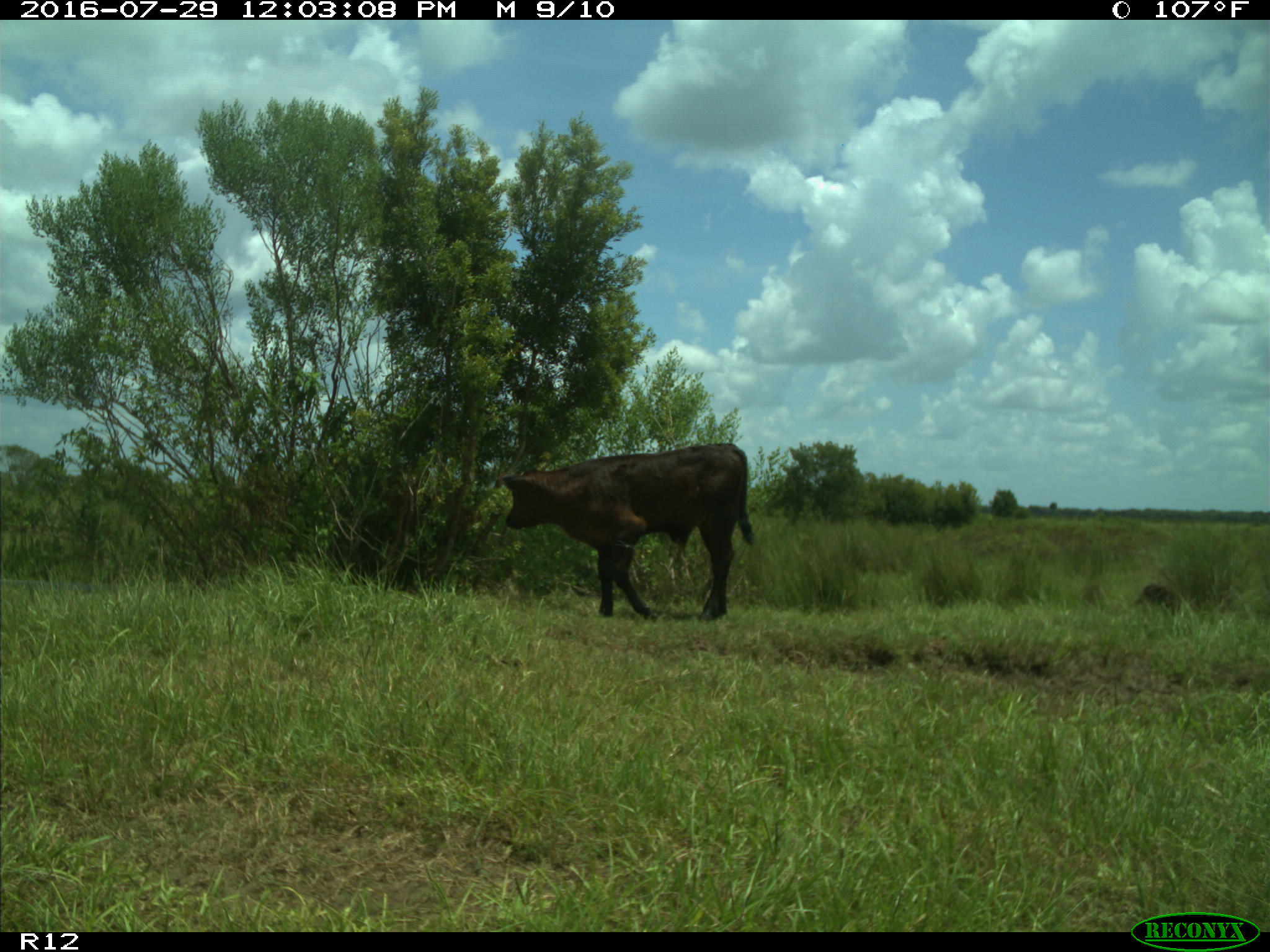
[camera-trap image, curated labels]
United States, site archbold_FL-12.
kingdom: Animalia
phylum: Chordata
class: Mammalia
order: Artiodactyla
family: Bovidae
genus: Bos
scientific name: Bos taurus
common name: domestic cow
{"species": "Bos taurus (domestic cow)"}